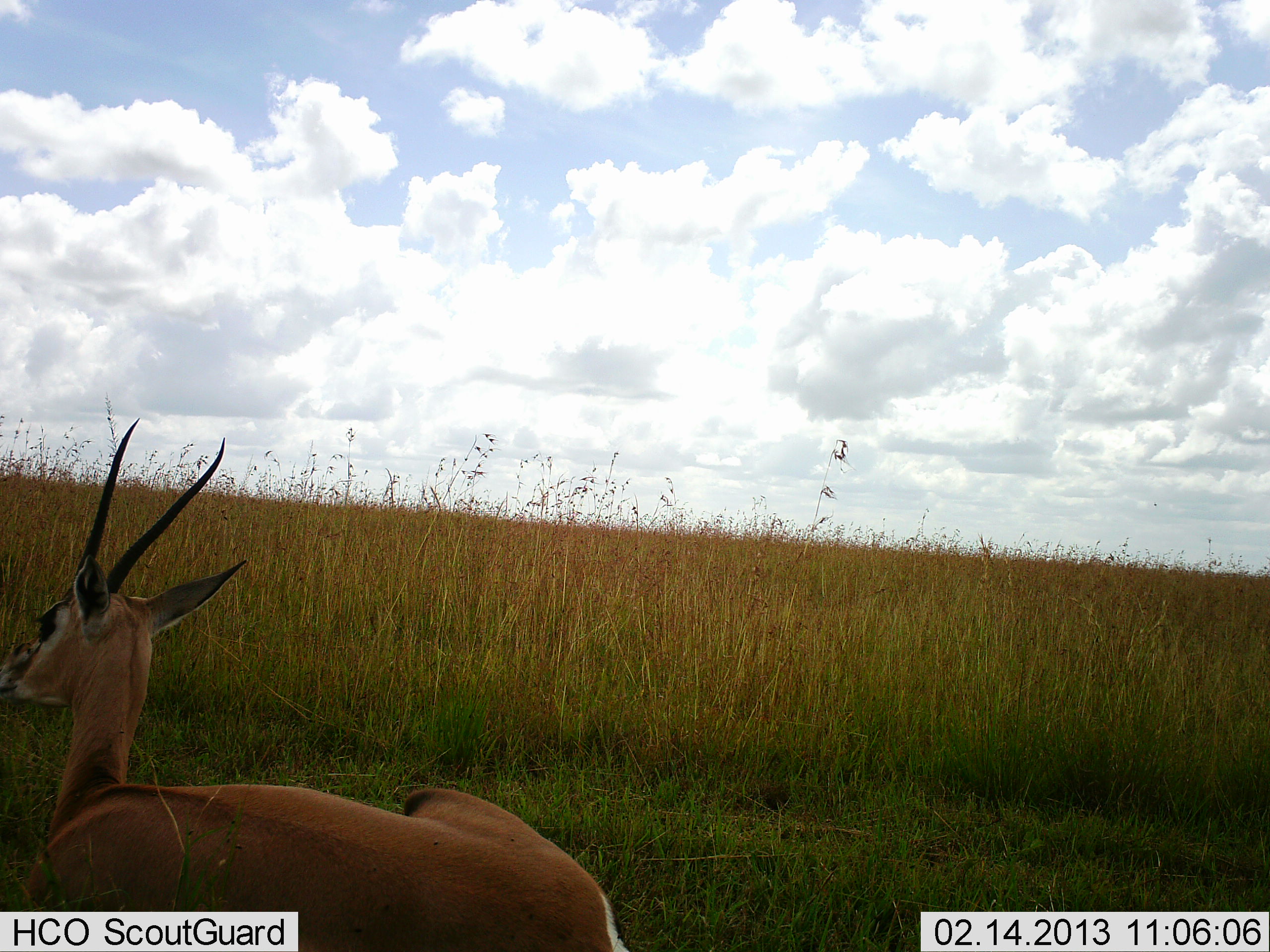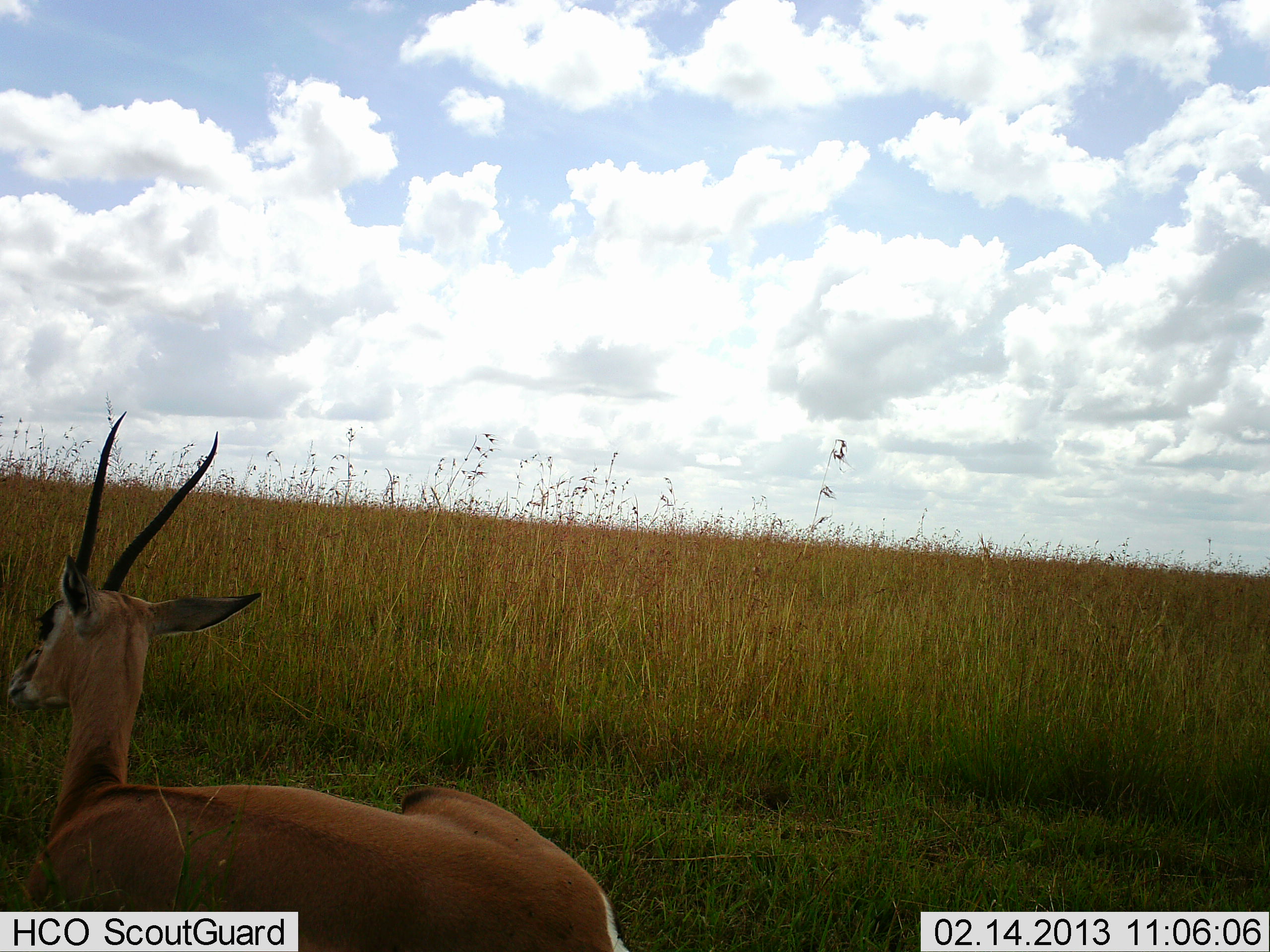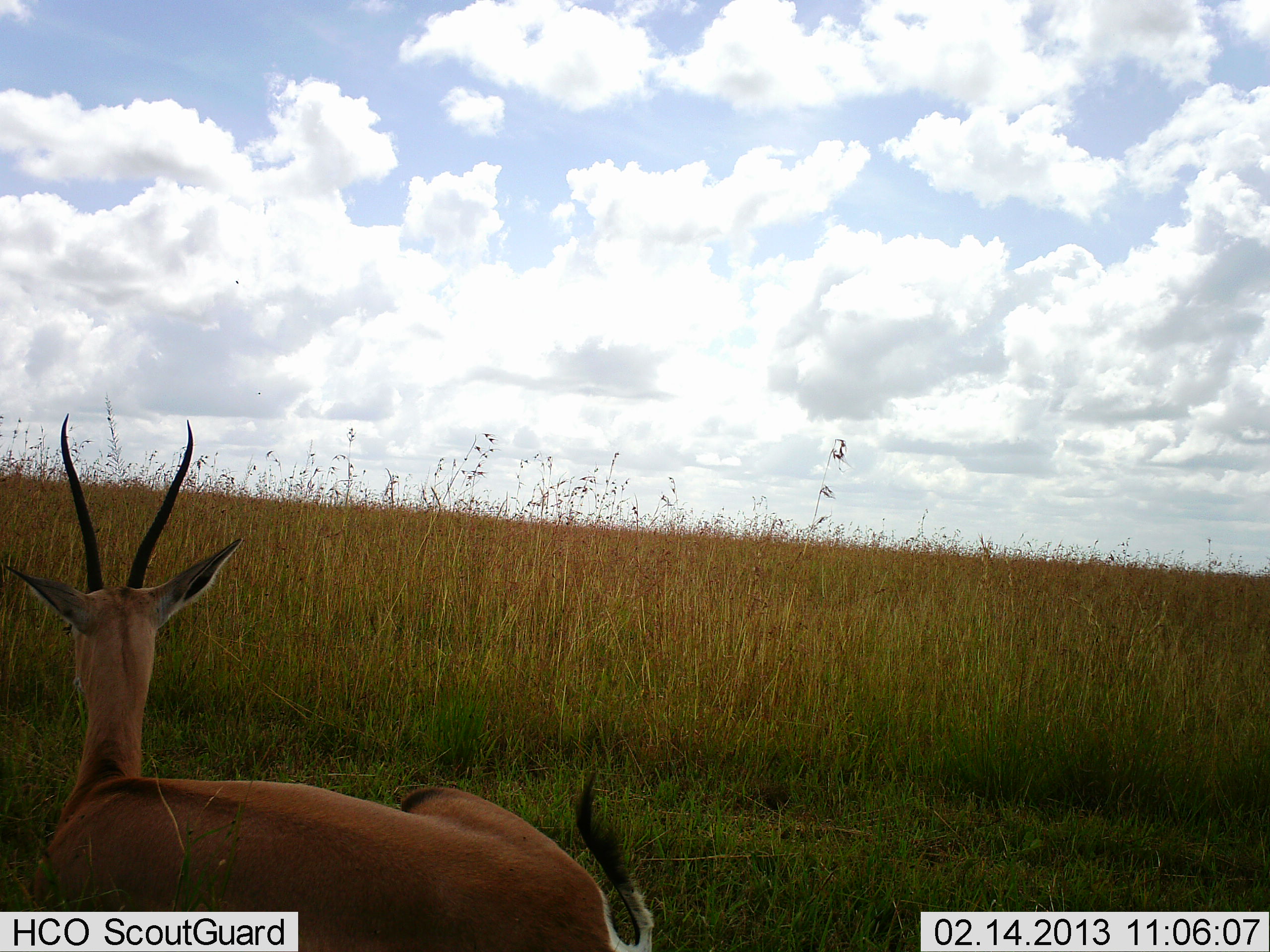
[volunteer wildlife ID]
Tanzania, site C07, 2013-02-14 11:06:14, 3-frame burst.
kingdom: Animalia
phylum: Chordata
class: Mammalia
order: Artiodactyla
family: Bovidae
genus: Nanger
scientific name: Nanger granti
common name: grant's gazelle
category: gazellegrants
Gazellegrants (grant's gazelle) (Nanger granti), count 1. Behavior (volunteer vote fractions): standing 0%, resting 100%, moving 5%, interacting 0%. Young present (vote fraction): 0%. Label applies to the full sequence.